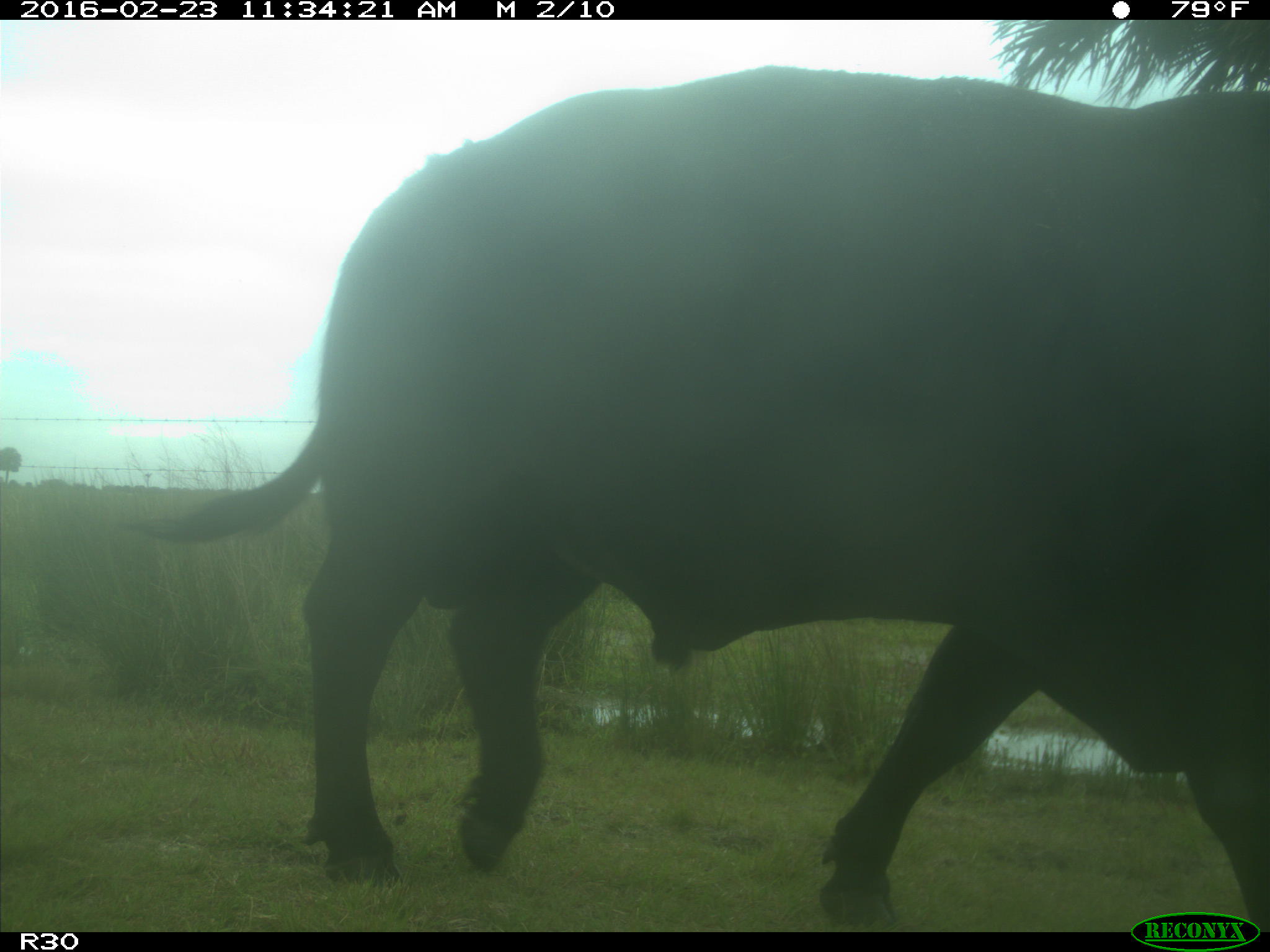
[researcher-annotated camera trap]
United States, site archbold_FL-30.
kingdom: Animalia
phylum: Chordata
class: Mammalia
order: Artiodactyla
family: Bovidae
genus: Bos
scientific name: Bos taurus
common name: domestic cow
Bos taurus (domestic cow).